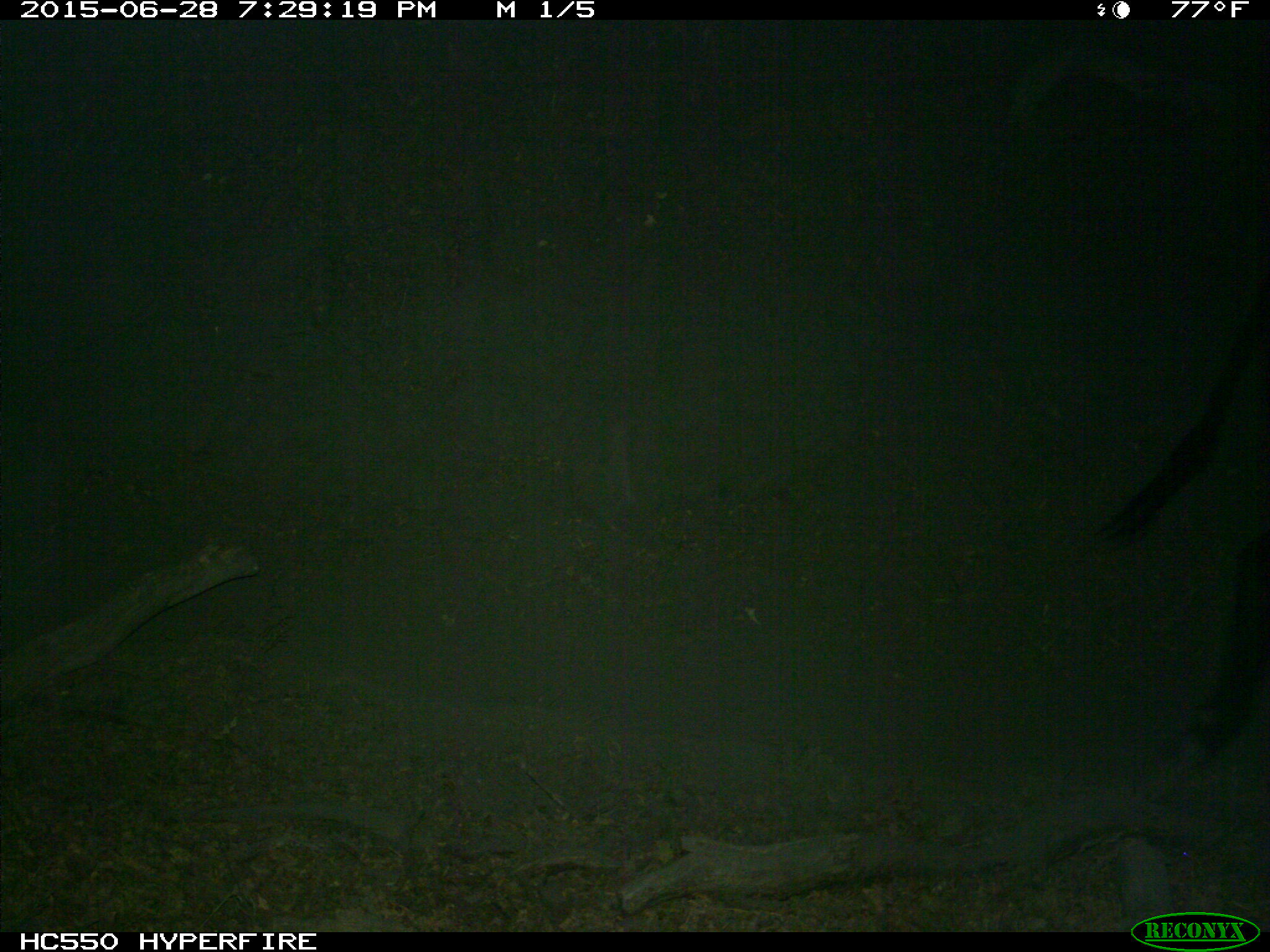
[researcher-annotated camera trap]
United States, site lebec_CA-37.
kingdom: Animalia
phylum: Chordata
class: Mammalia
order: Artiodactyla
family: Bovidae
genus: Bos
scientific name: Bos taurus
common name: domestic cow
Bos taurus (domestic cow).